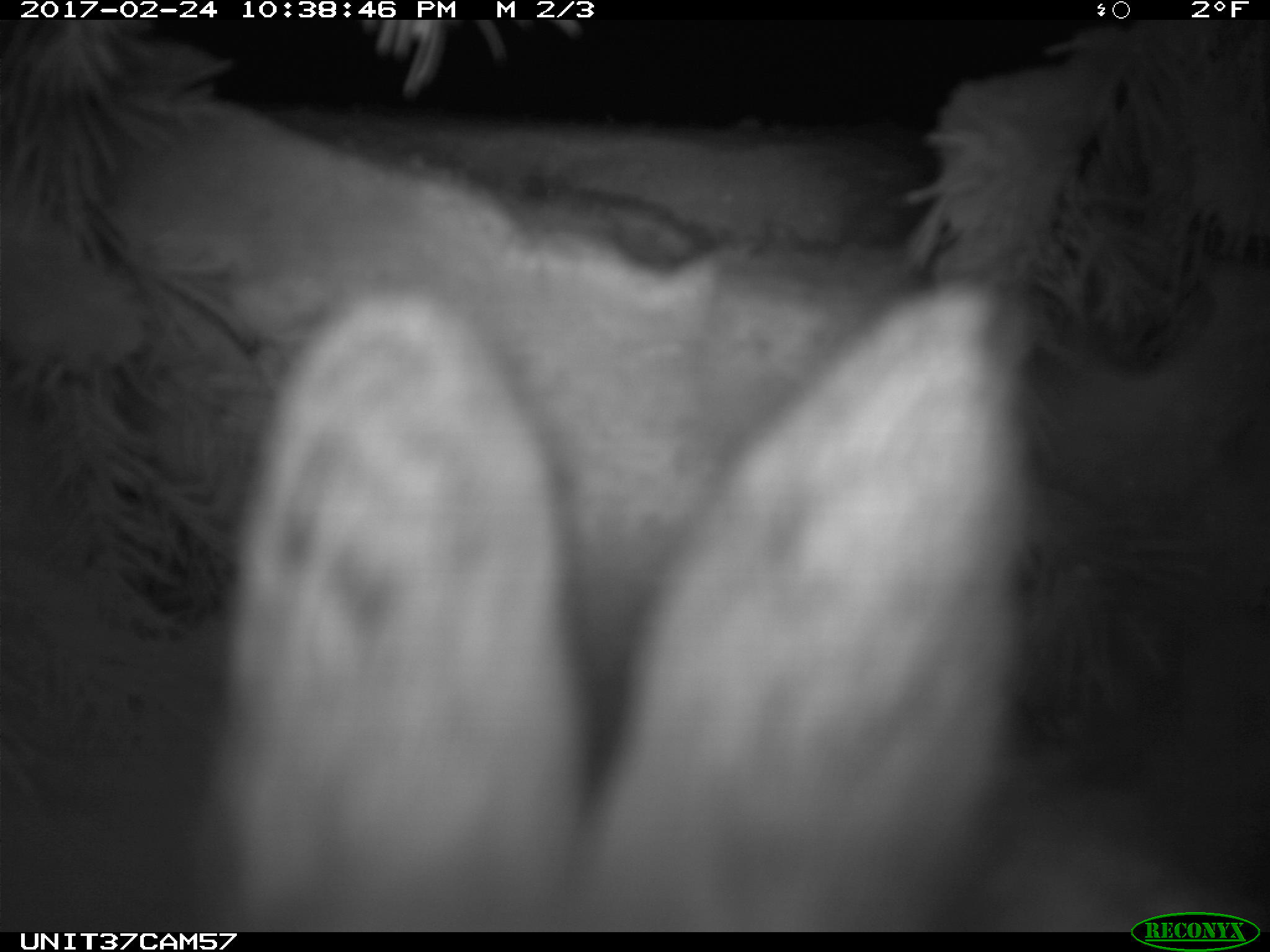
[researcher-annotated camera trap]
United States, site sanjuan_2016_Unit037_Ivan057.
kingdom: Animalia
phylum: Chordata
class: Mammalia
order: Lagomorpha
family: Leporidae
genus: Lepus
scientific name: Lepus americanus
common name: snowshoe hare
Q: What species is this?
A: Lepus americanus (snowshoe hare).